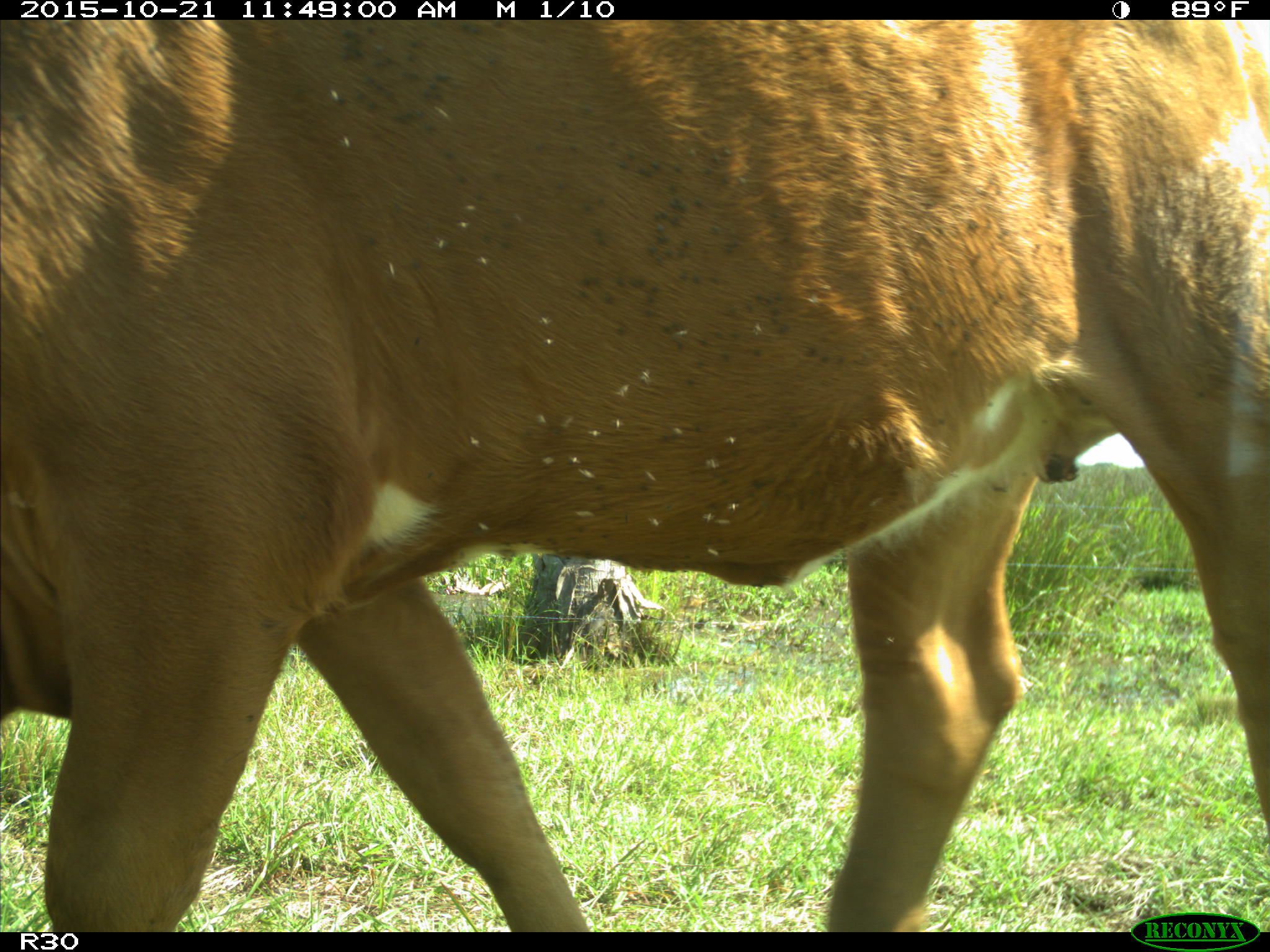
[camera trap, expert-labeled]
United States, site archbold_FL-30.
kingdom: Animalia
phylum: Chordata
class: Mammalia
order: Artiodactyla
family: Bovidae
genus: Bos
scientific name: Bos taurus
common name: domestic cow